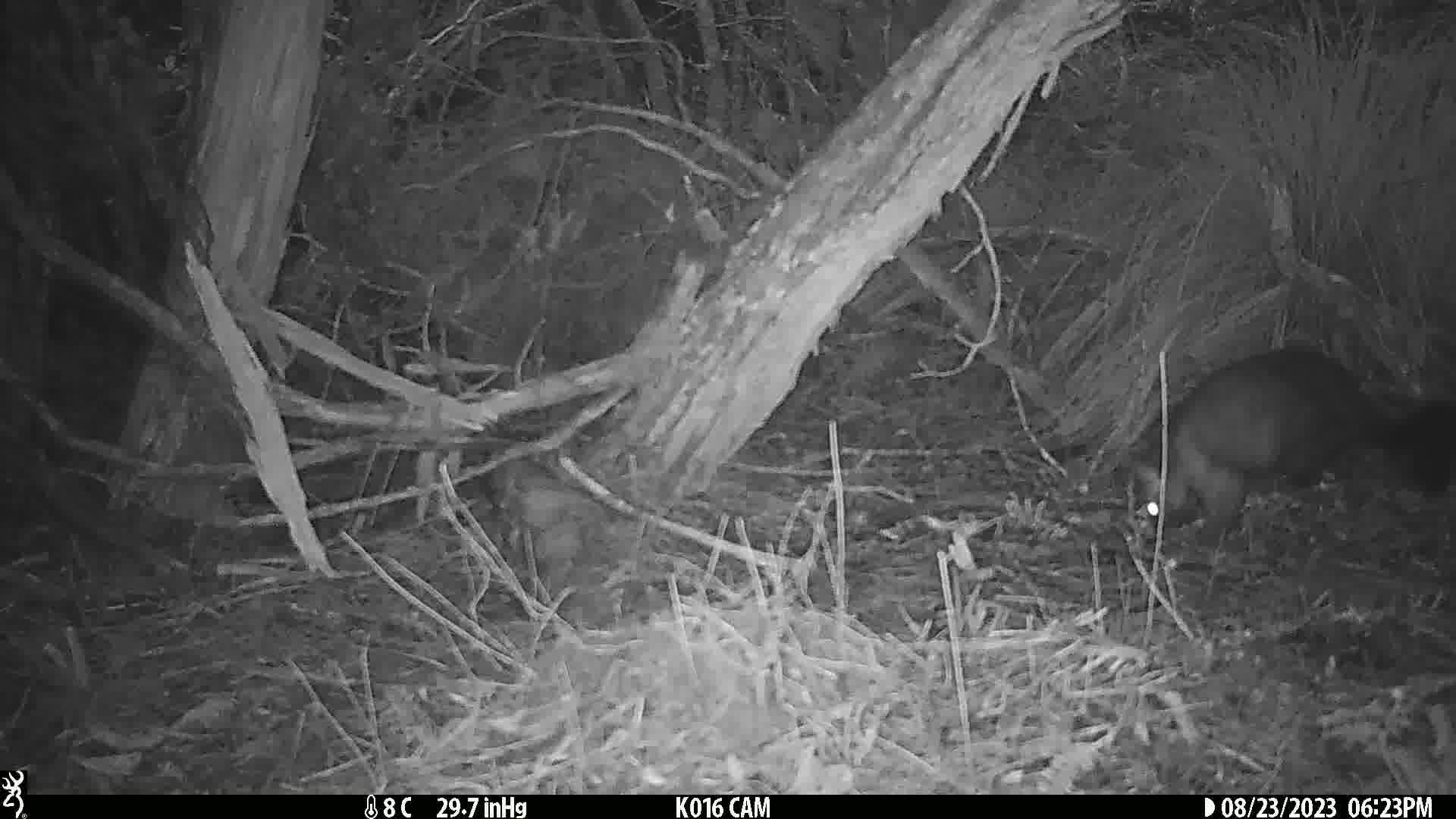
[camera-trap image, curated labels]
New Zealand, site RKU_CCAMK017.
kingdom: Animalia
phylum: Chordata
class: Mammalia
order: Diprotodontia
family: Phalangeridae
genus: Trichosurus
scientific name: Trichosurus vulpecula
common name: common brushtail possum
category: possum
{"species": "possum (common brushtail possum) (Trichosurus vulpecula)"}